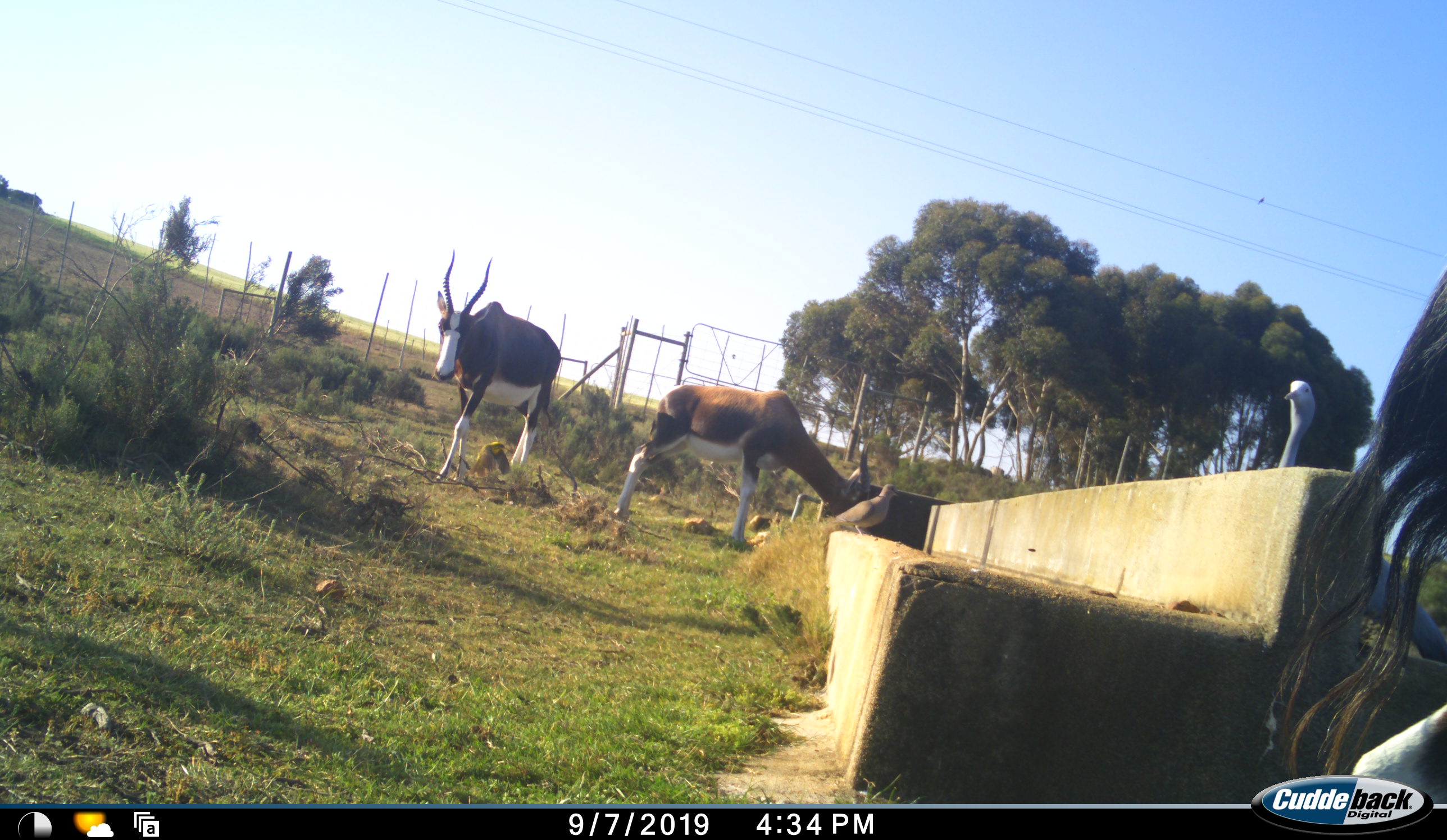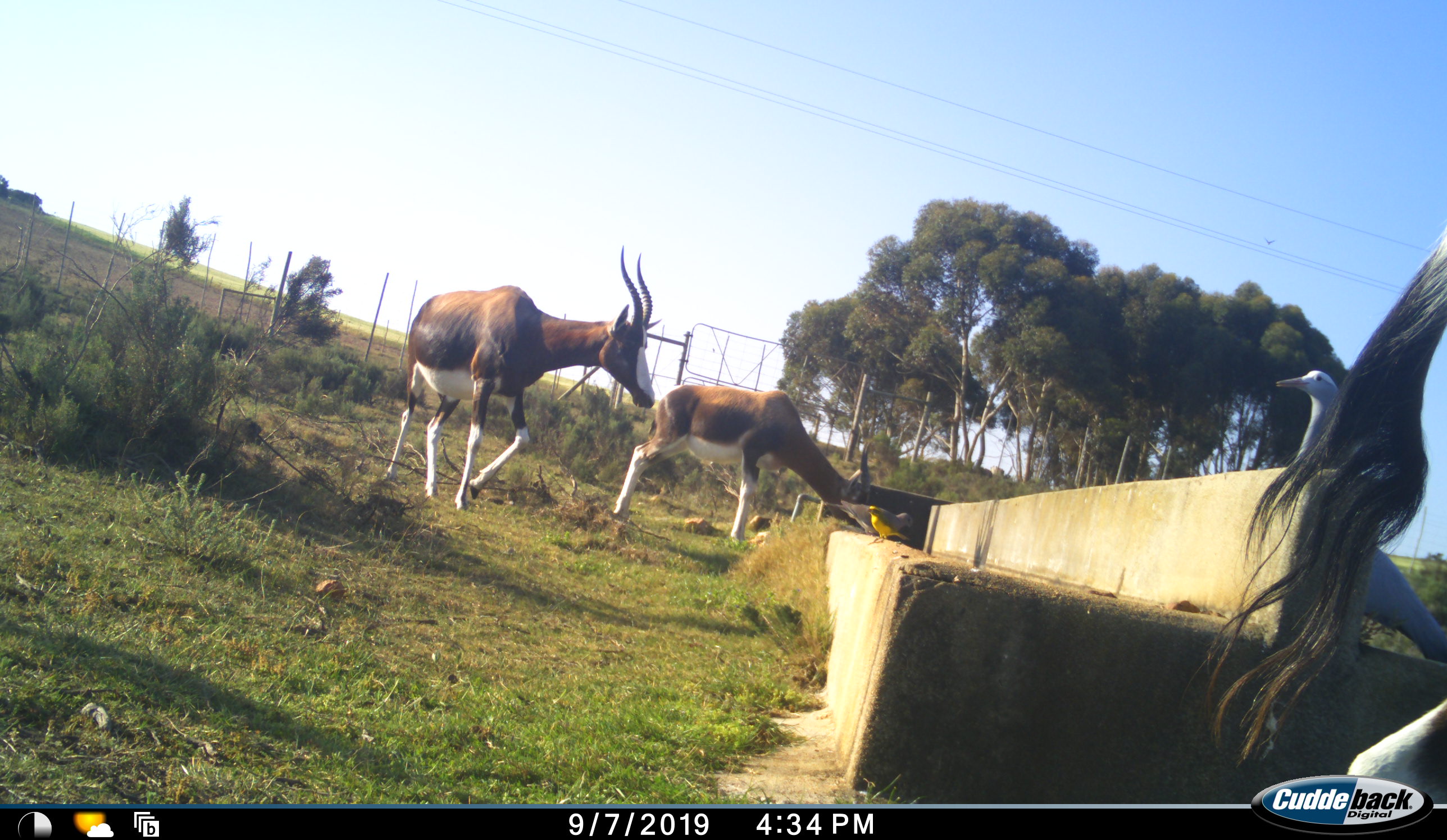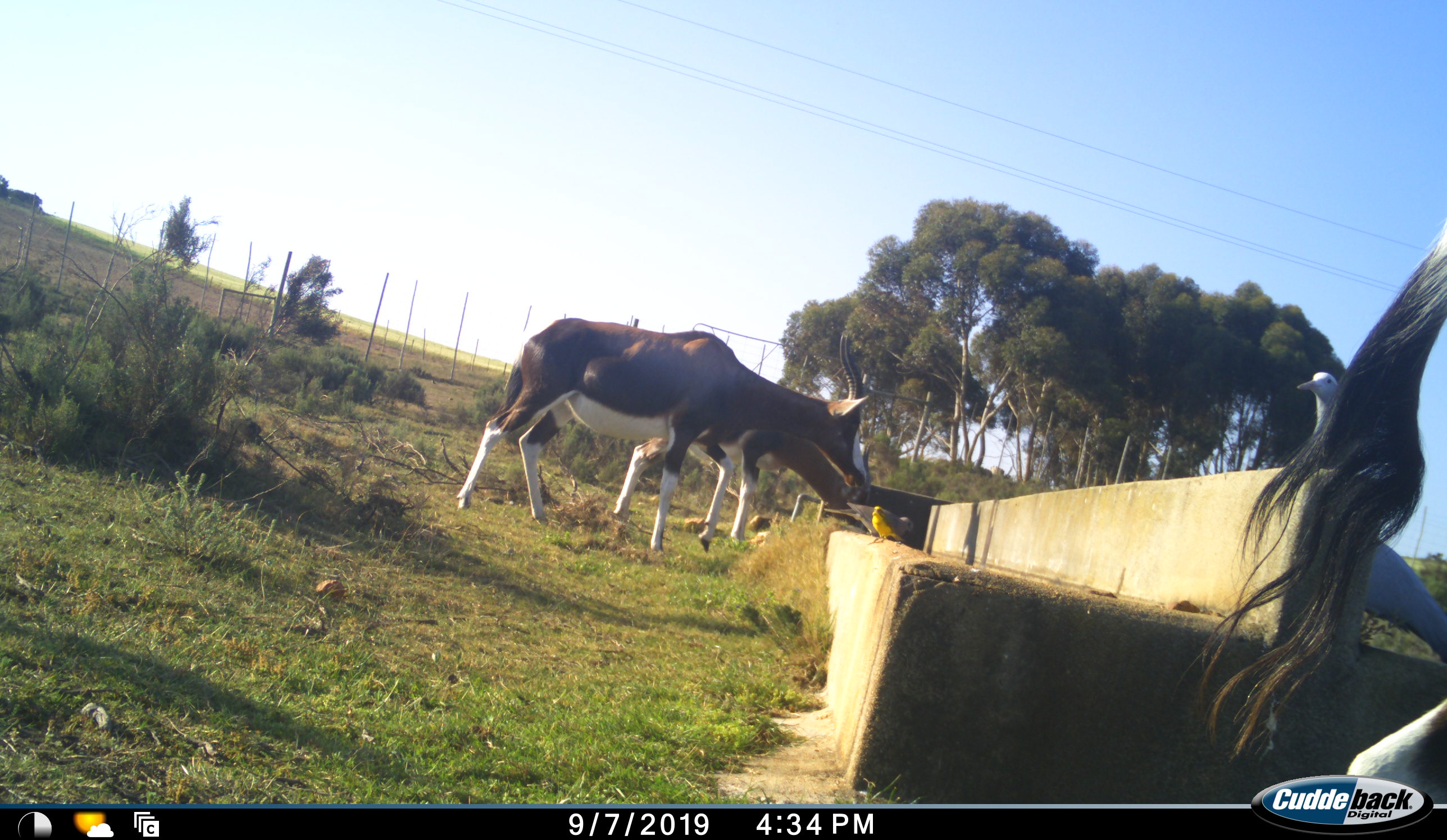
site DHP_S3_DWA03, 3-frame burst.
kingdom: Animalia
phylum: Chordata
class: Mammalia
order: Artiodactyla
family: Bovidae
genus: Damaliscus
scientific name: Damaliscus pygargus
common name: bontebok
Bontebok (Damaliscus pygargus), count 3. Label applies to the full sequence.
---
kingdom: Animalia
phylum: Chordata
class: Aves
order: Gruiformes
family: Gruidae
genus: Anthropoides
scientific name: Anthropoides paradiseus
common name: blue crane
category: craneblue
Craneblue (blue crane) (Anthropoides paradiseus), count 1. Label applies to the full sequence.